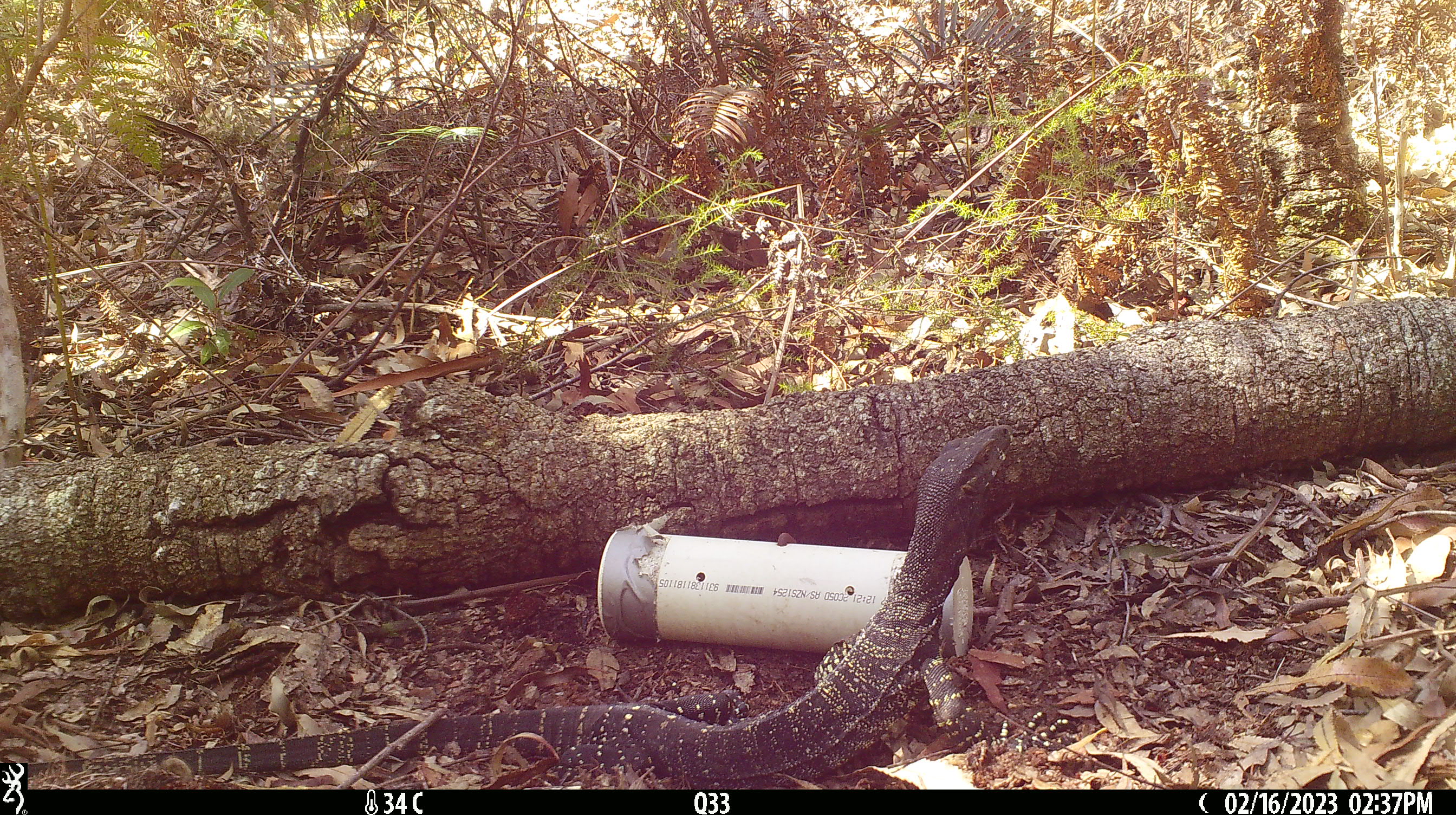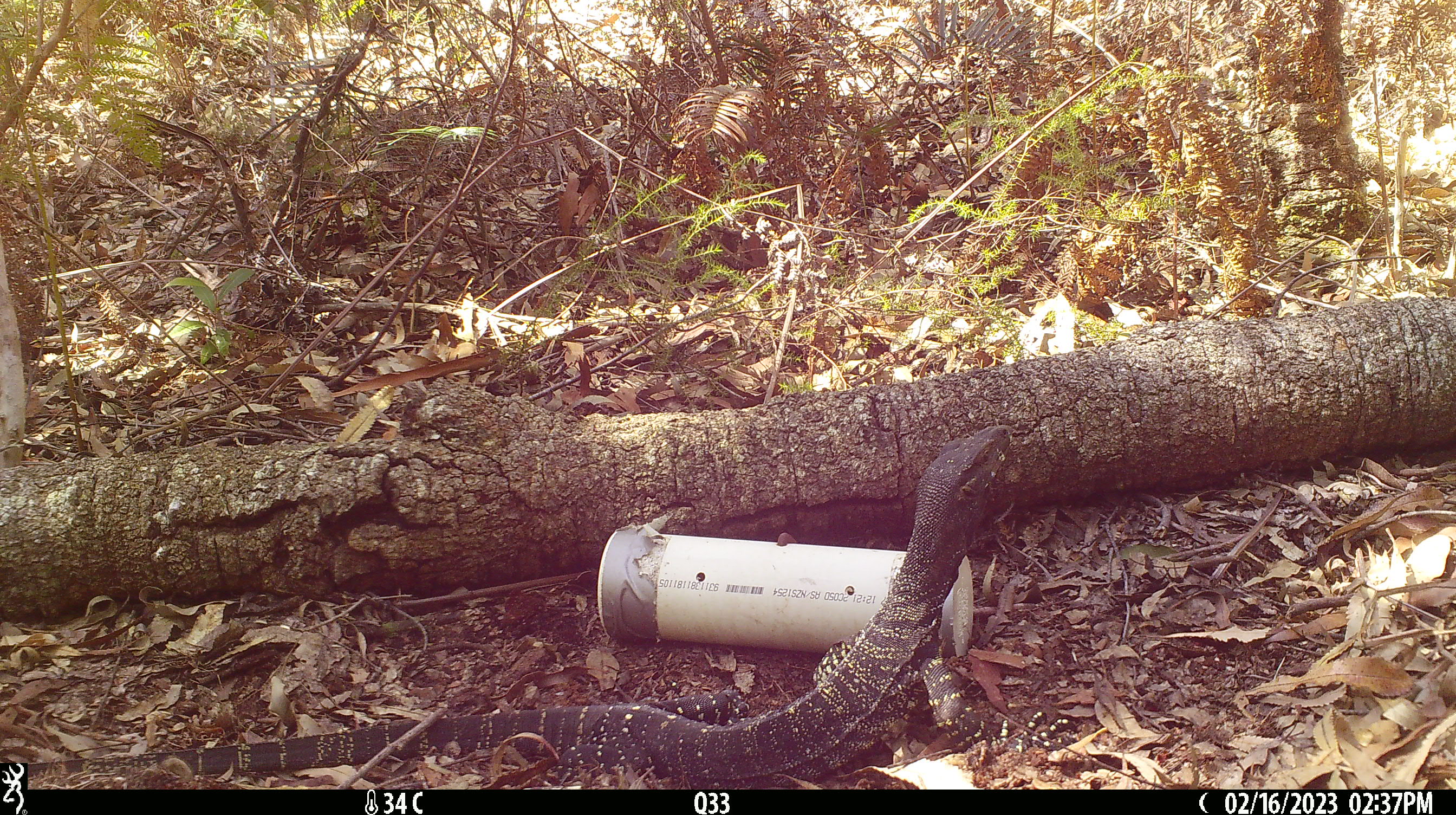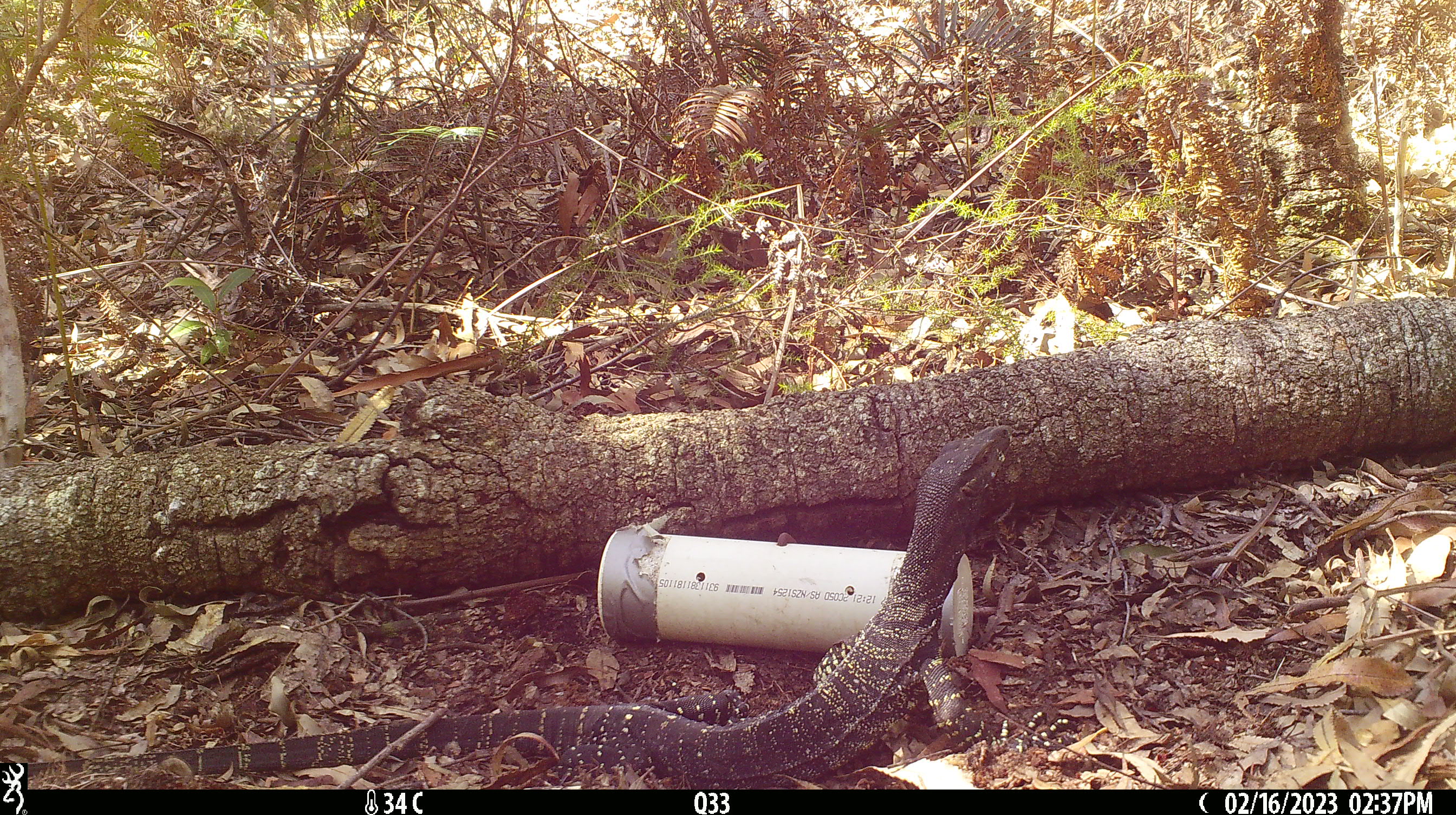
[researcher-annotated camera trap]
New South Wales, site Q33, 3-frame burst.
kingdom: Animalia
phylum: Chordata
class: Reptilia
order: Squamata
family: Varanidae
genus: Varanus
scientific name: Varanus varius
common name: lace monitor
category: goanna